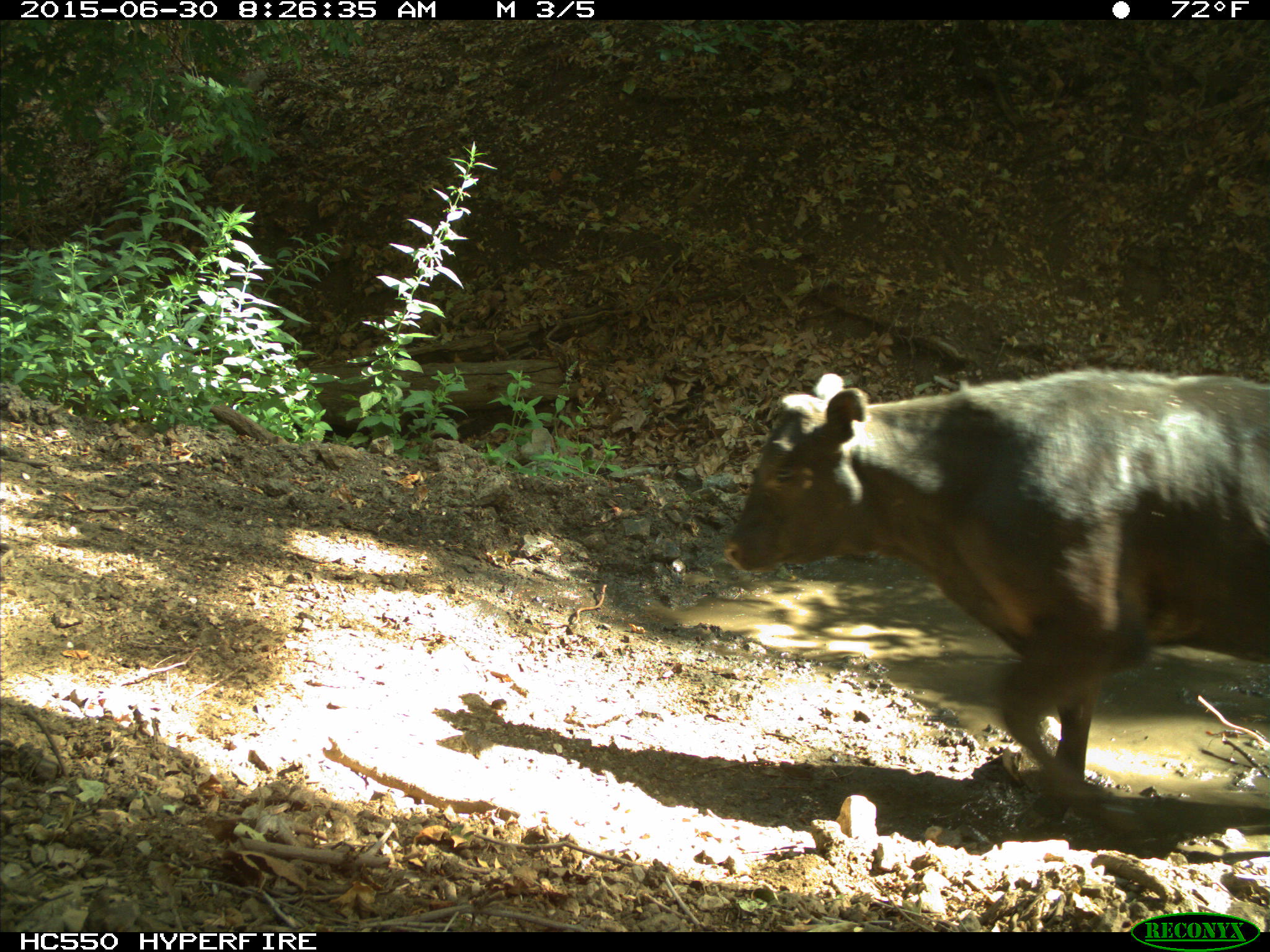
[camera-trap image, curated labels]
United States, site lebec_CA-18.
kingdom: Animalia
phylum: Chordata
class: Mammalia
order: Artiodactyla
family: Bovidae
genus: Bos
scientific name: Bos taurus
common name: domestic cow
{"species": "Bos taurus (domestic cow)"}